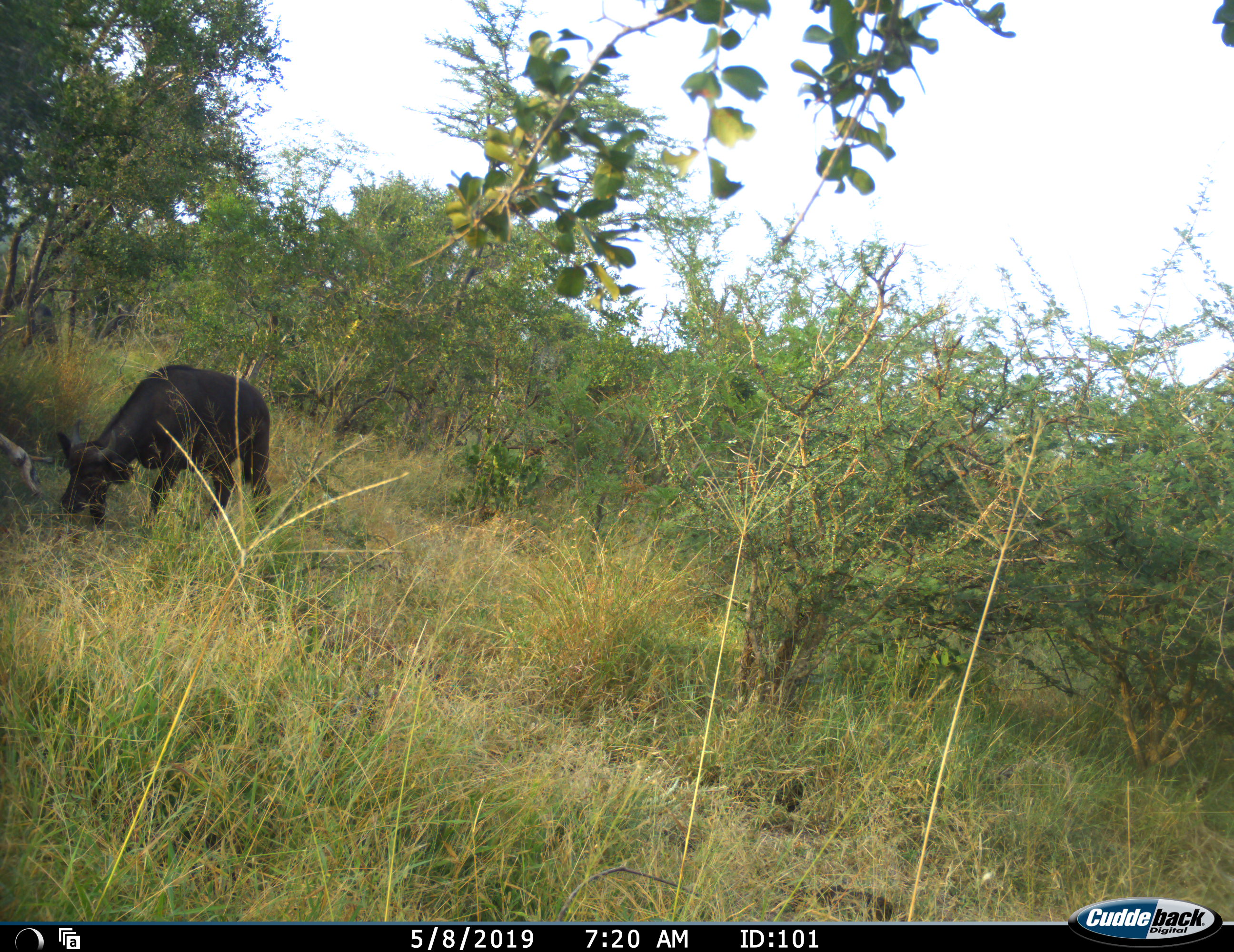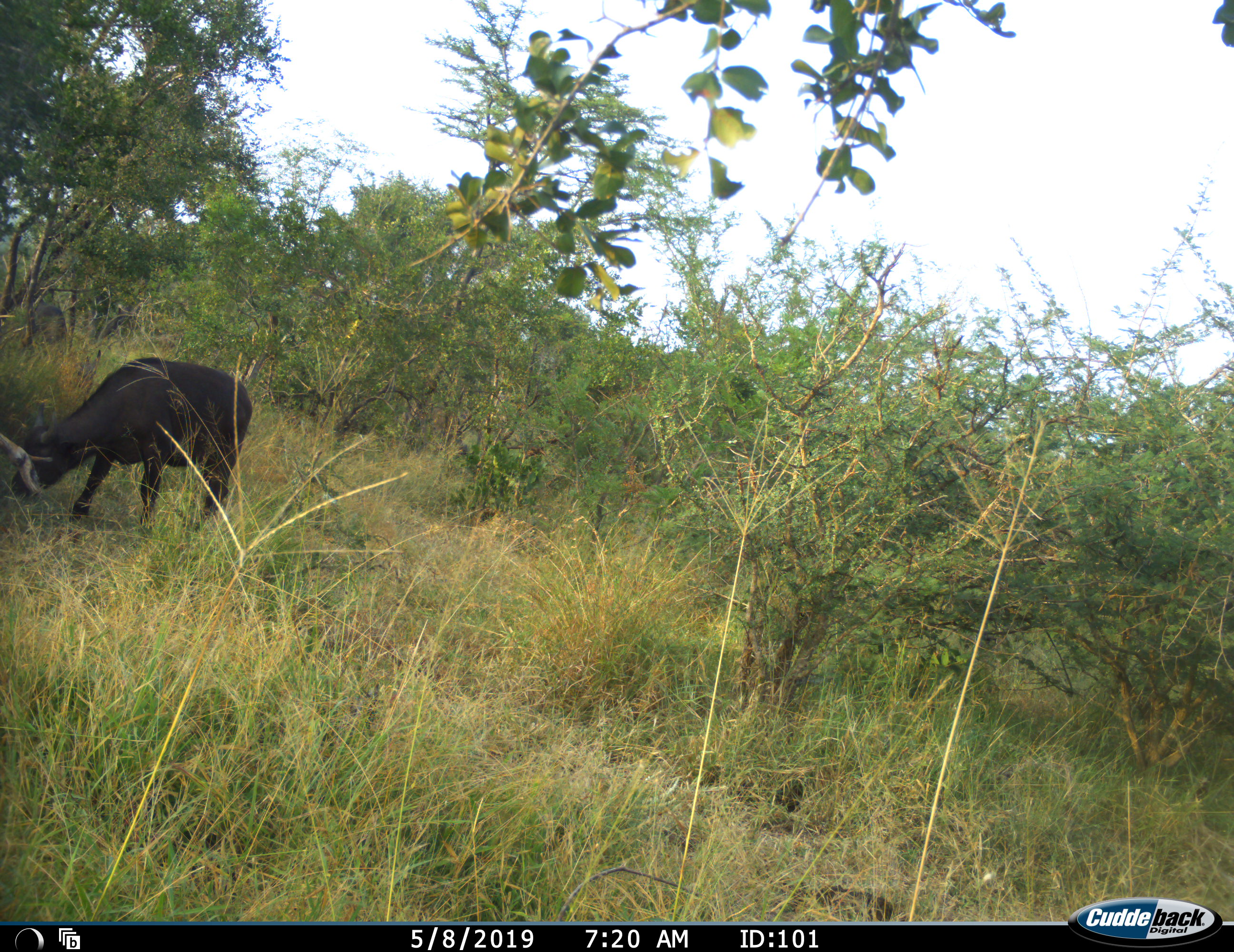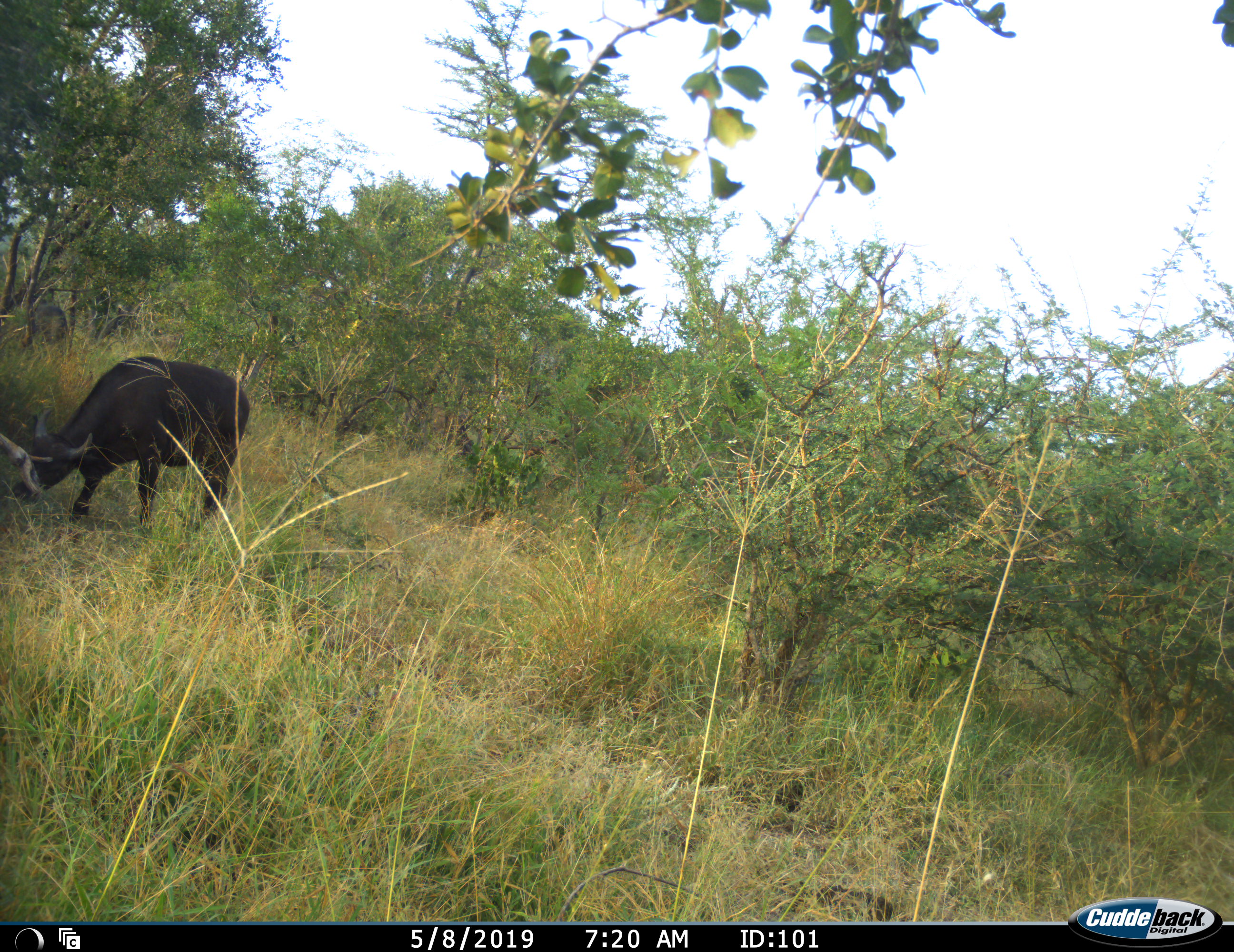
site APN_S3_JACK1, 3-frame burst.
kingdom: Animalia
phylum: Chordata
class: Mammalia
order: Artiodactyla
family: Bovidae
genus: Syncerus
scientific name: Syncerus caffer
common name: african buffalo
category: buffalo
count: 1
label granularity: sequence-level